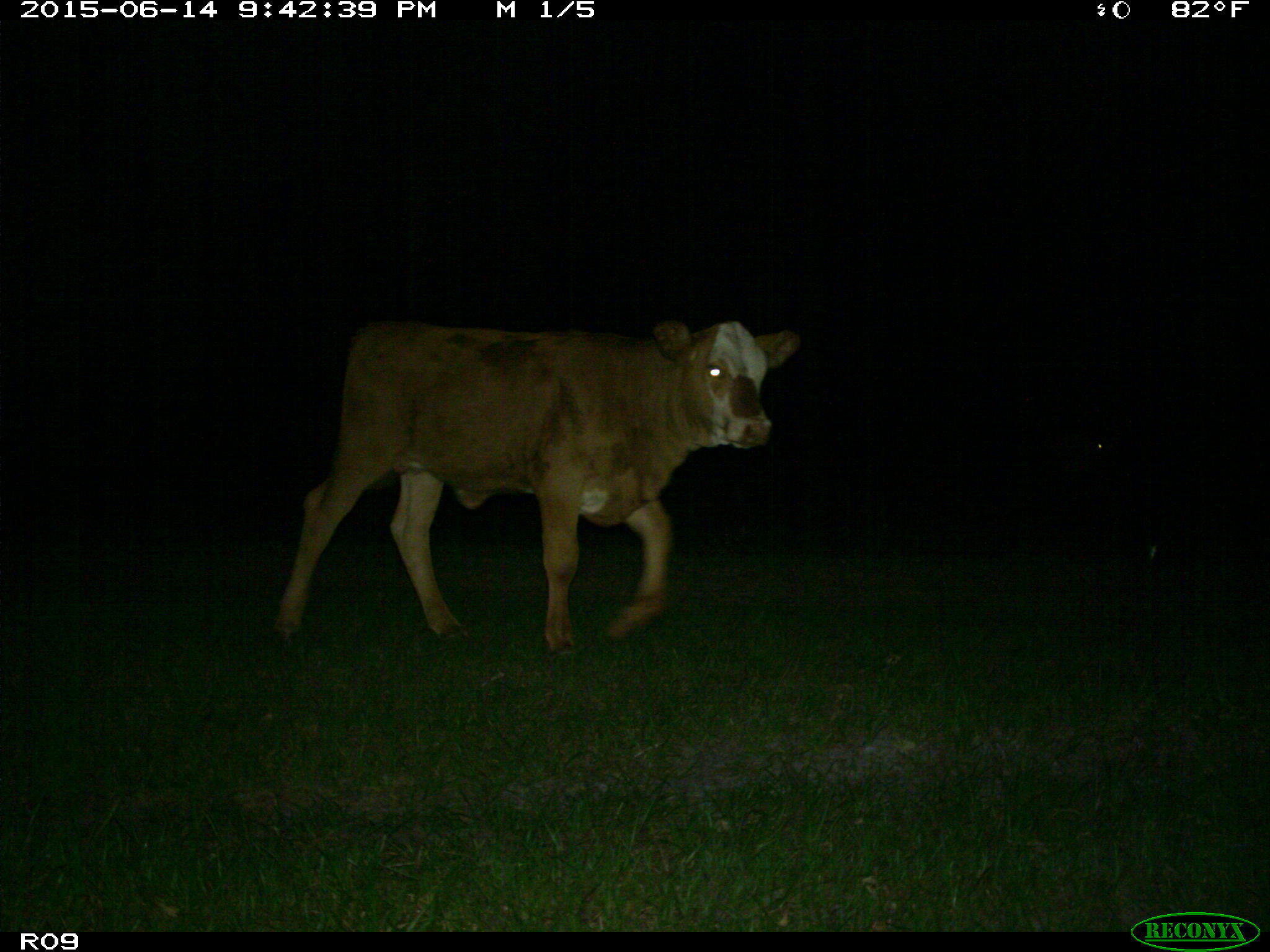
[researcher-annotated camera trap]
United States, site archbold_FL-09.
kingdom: Animalia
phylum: Chordata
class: Mammalia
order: Artiodactyla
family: Bovidae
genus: Bos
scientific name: Bos taurus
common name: domestic cow